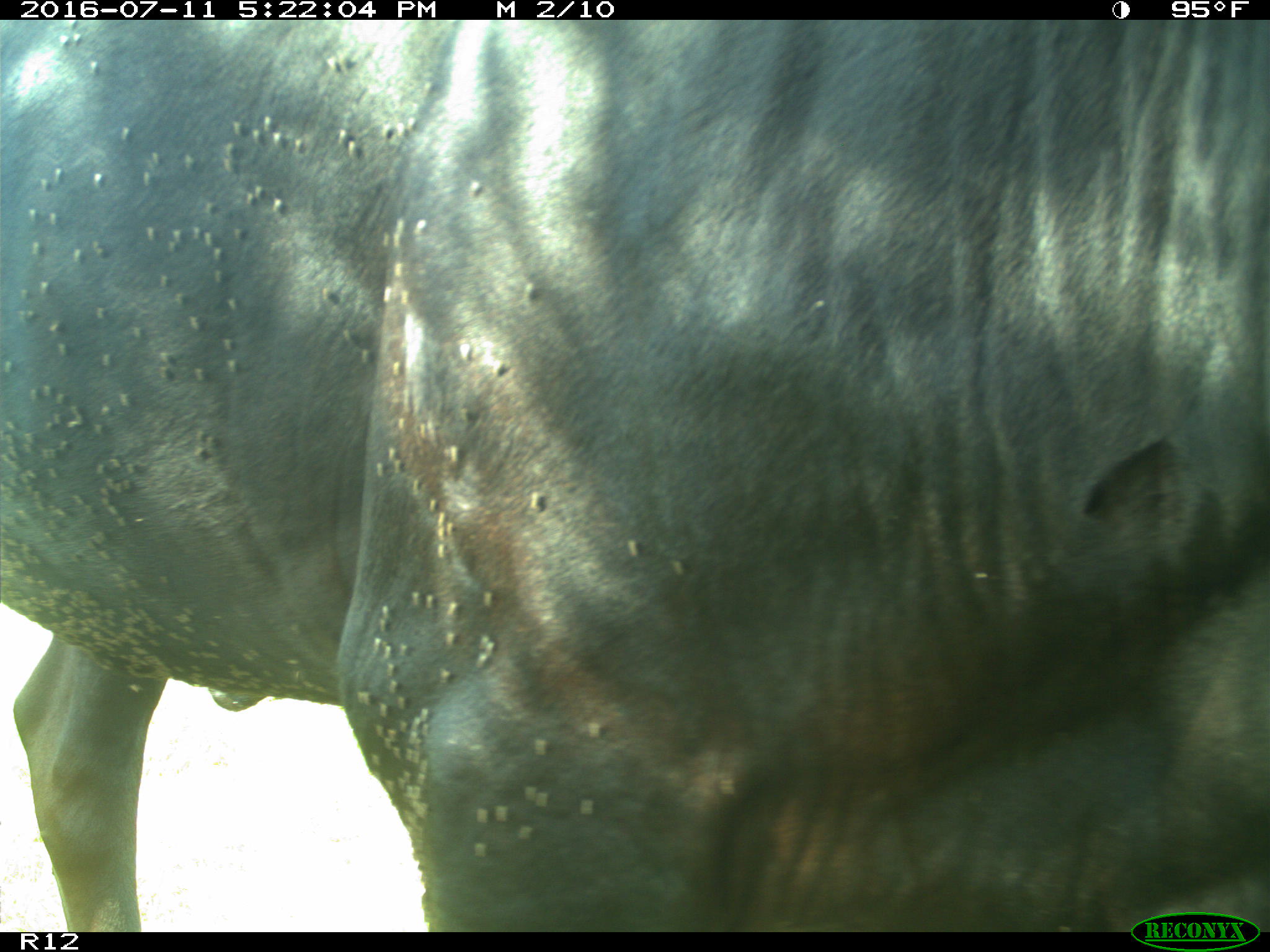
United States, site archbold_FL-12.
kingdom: Animalia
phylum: Chordata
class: Mammalia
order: Artiodactyla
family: Bovidae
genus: Bos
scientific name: Bos taurus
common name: domestic cow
Bos taurus (domestic cow).